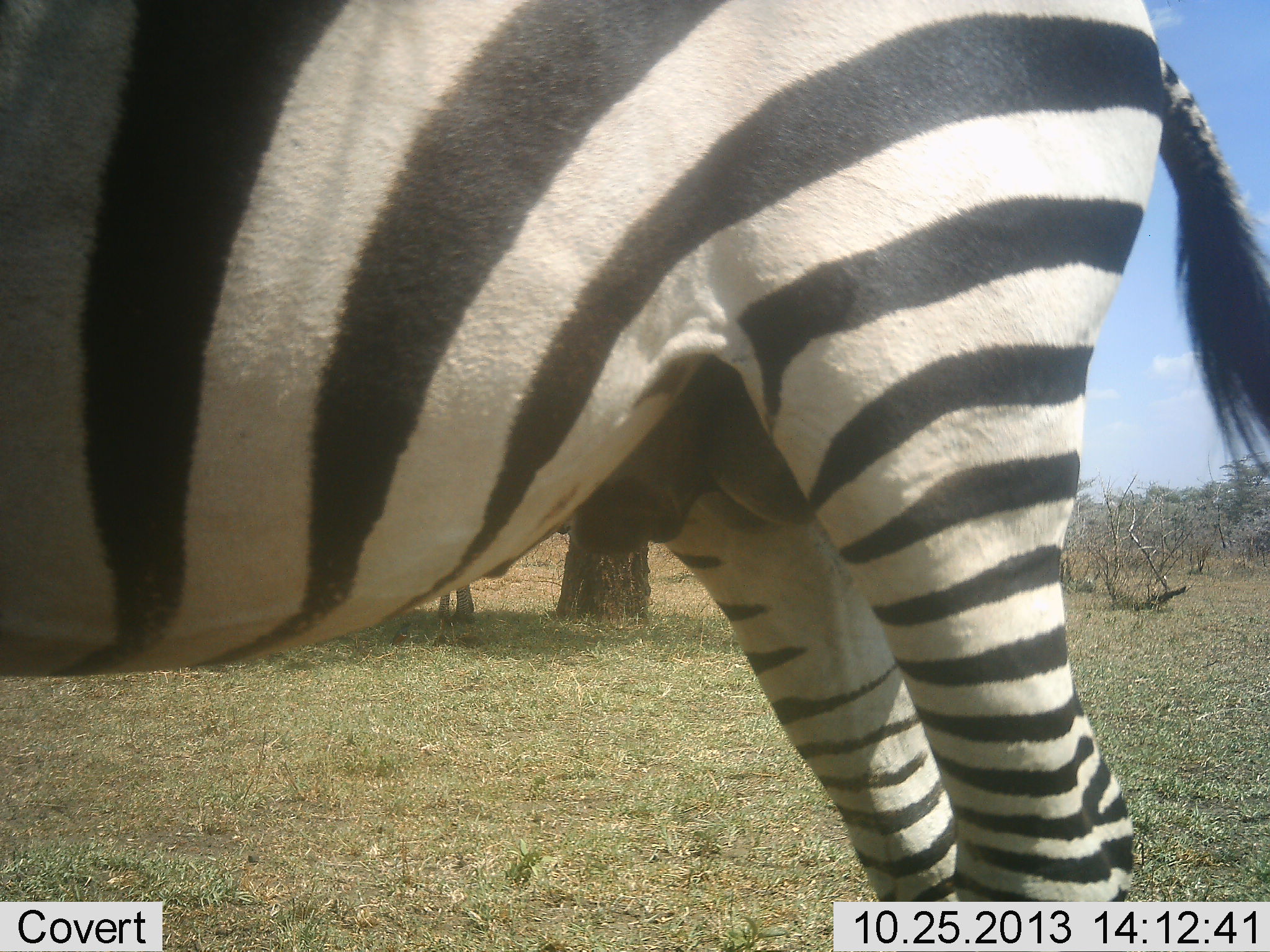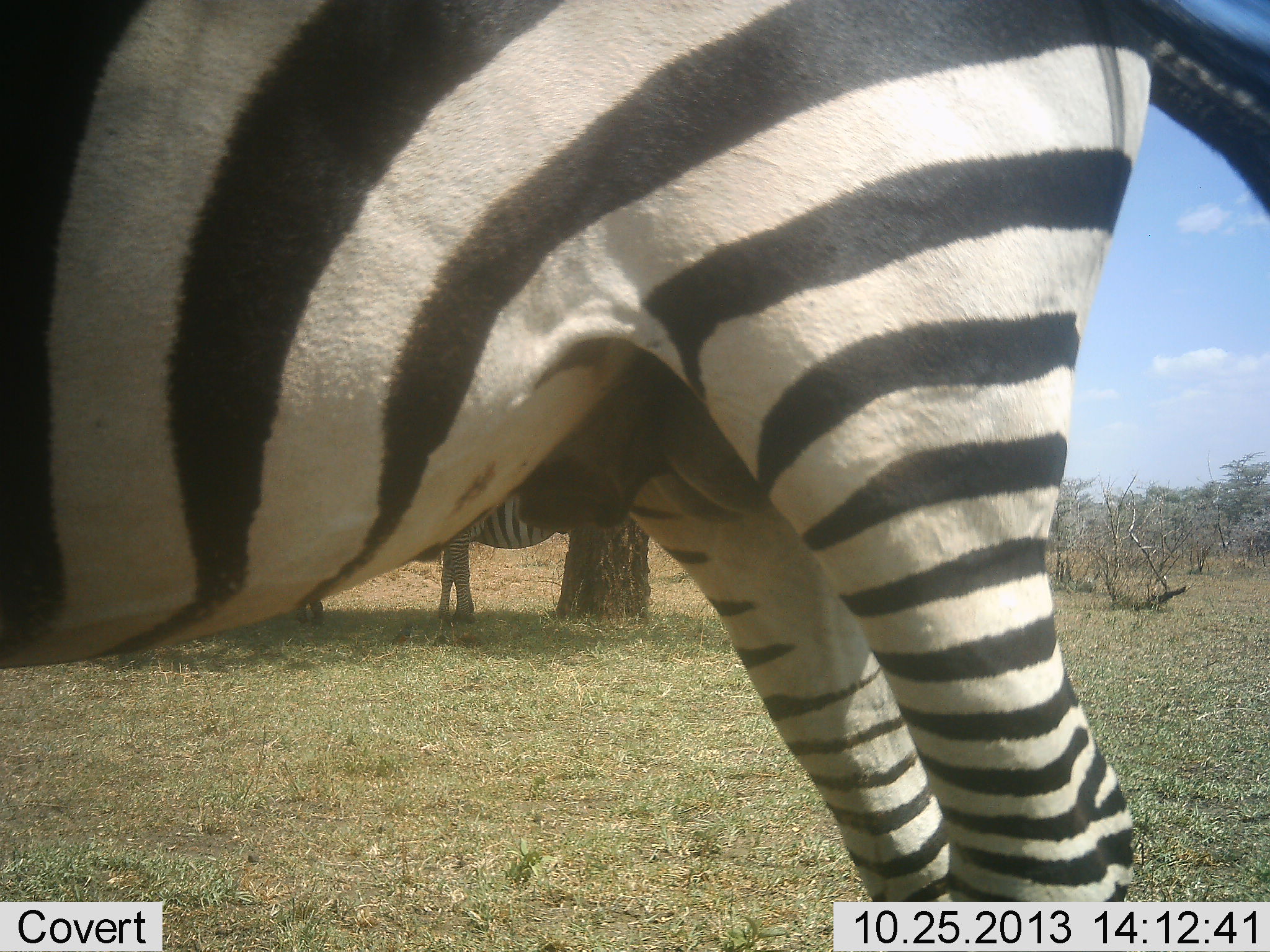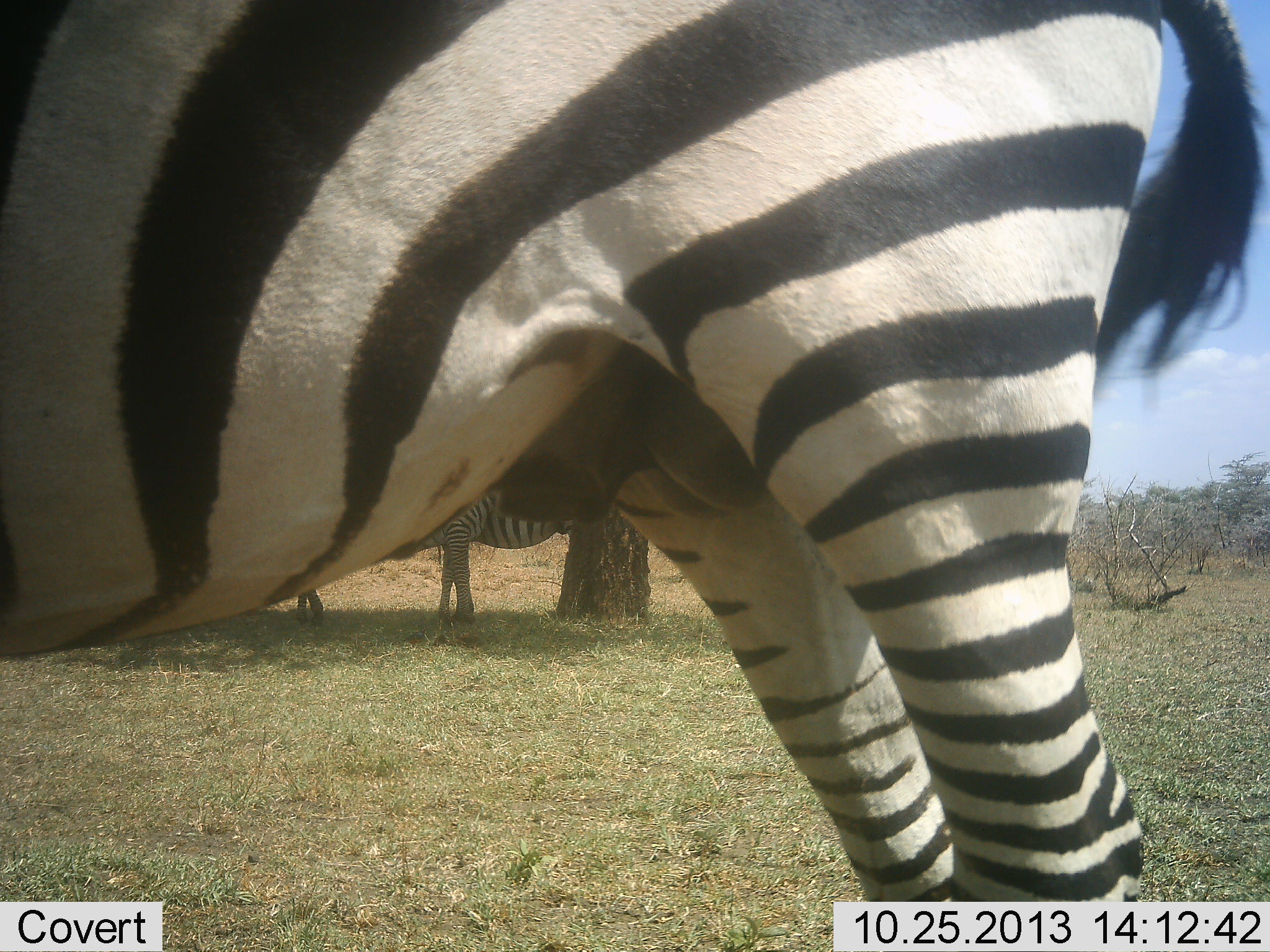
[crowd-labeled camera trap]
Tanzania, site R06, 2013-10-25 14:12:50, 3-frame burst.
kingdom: Animalia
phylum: Chordata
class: Mammalia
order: Perissodactyla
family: Equidae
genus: Equus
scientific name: Equus quagga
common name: plains zebra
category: zebra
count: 2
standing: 91%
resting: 0%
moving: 3%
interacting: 6%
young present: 0%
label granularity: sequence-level